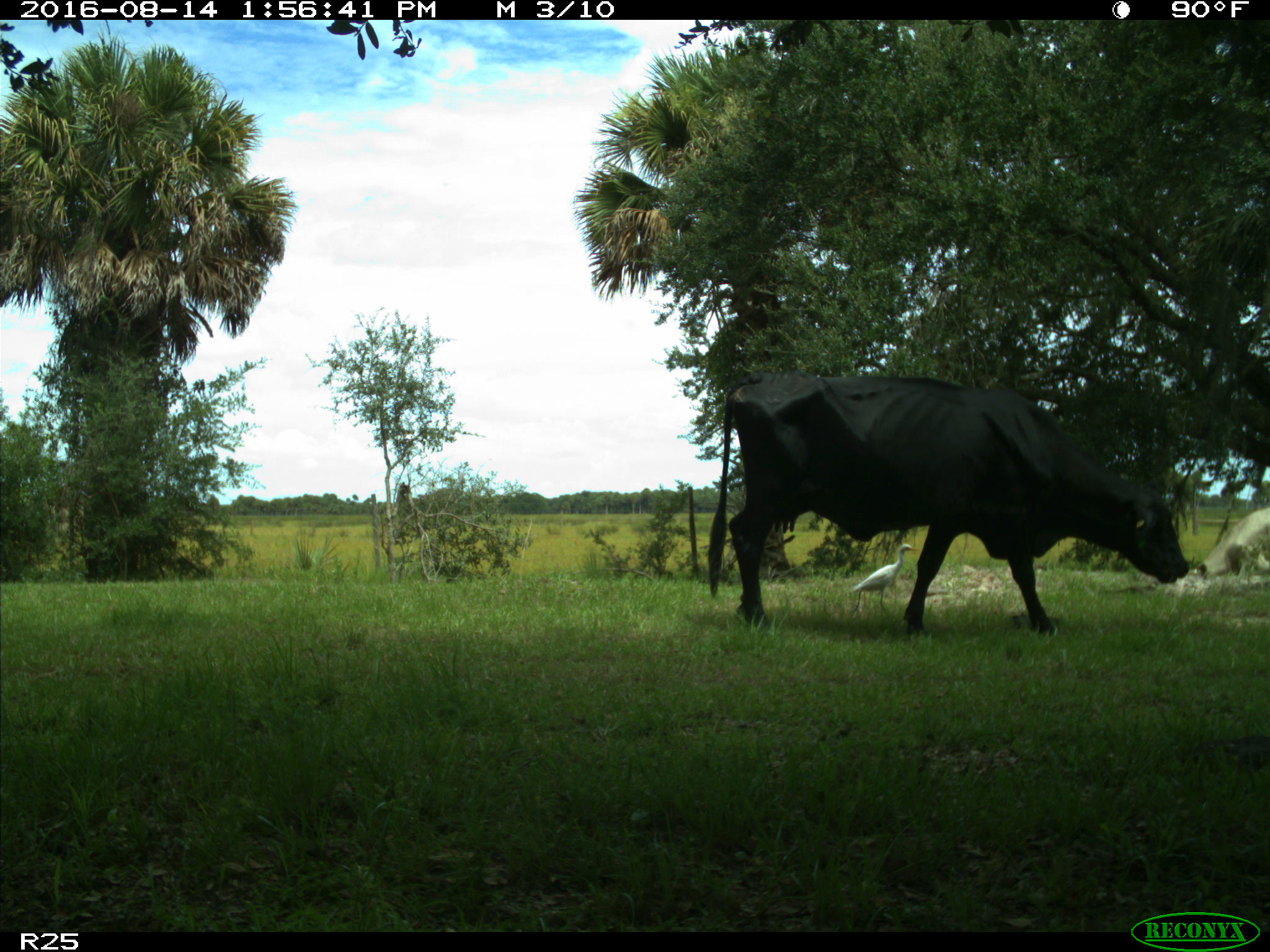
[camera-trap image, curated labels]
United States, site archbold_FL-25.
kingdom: Animalia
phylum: Chordata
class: Mammalia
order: Artiodactyla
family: Bovidae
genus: Bos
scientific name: Bos taurus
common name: domestic cow